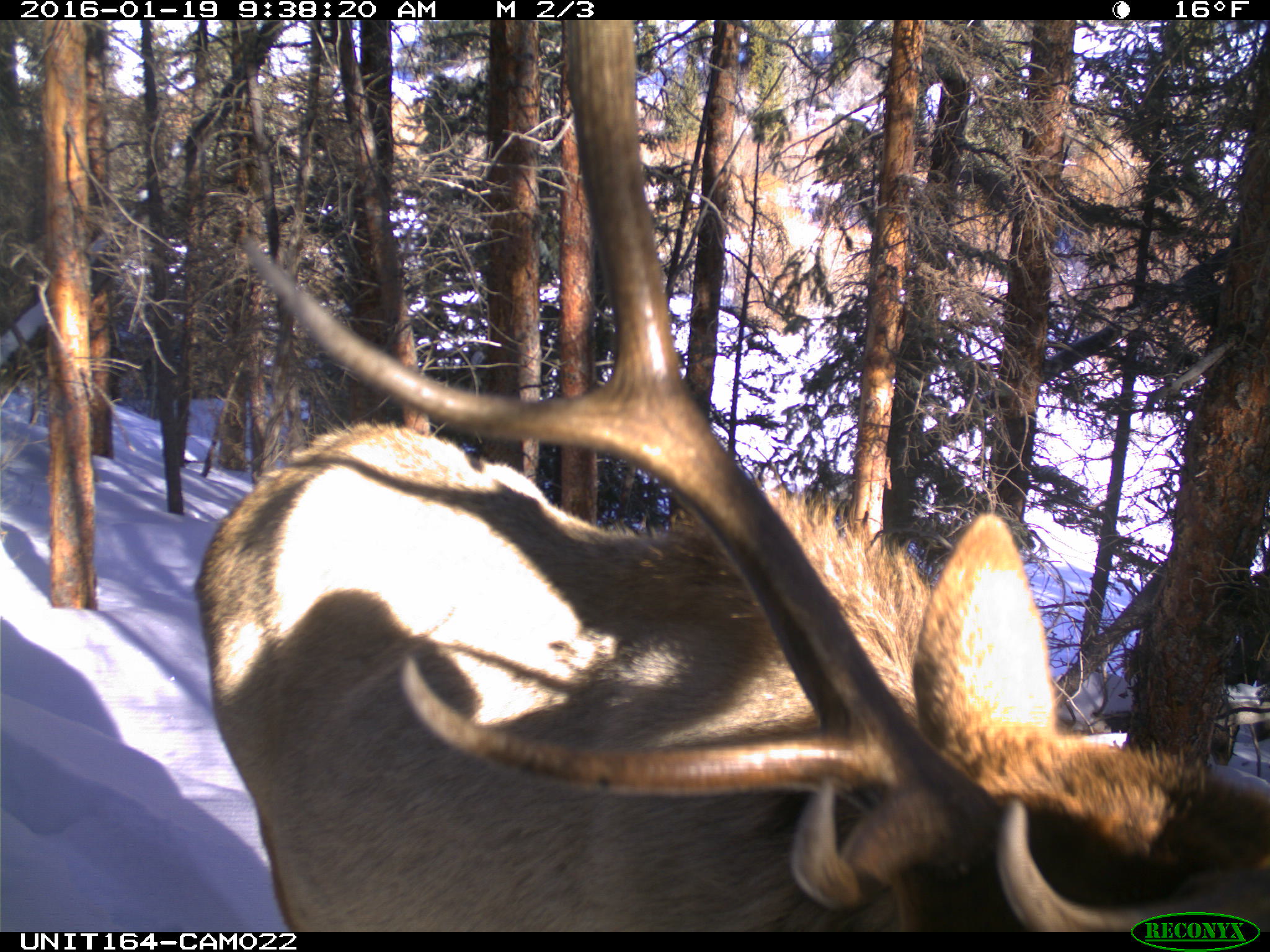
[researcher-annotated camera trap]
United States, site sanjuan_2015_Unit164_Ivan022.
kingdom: Animalia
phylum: Chordata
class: Mammalia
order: Artiodactyla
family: Cervidae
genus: Cervus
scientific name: Cervus elaphus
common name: red deer